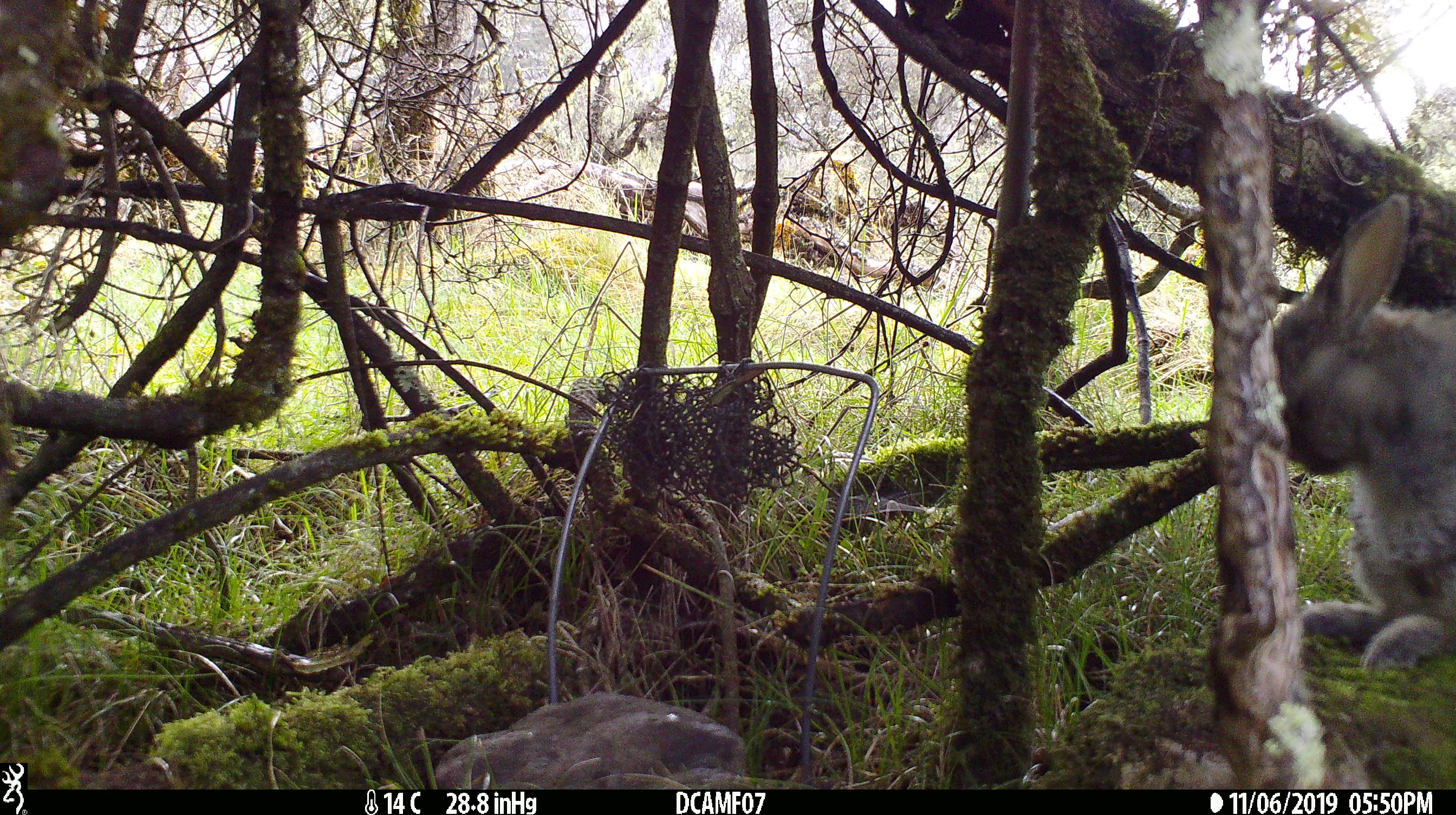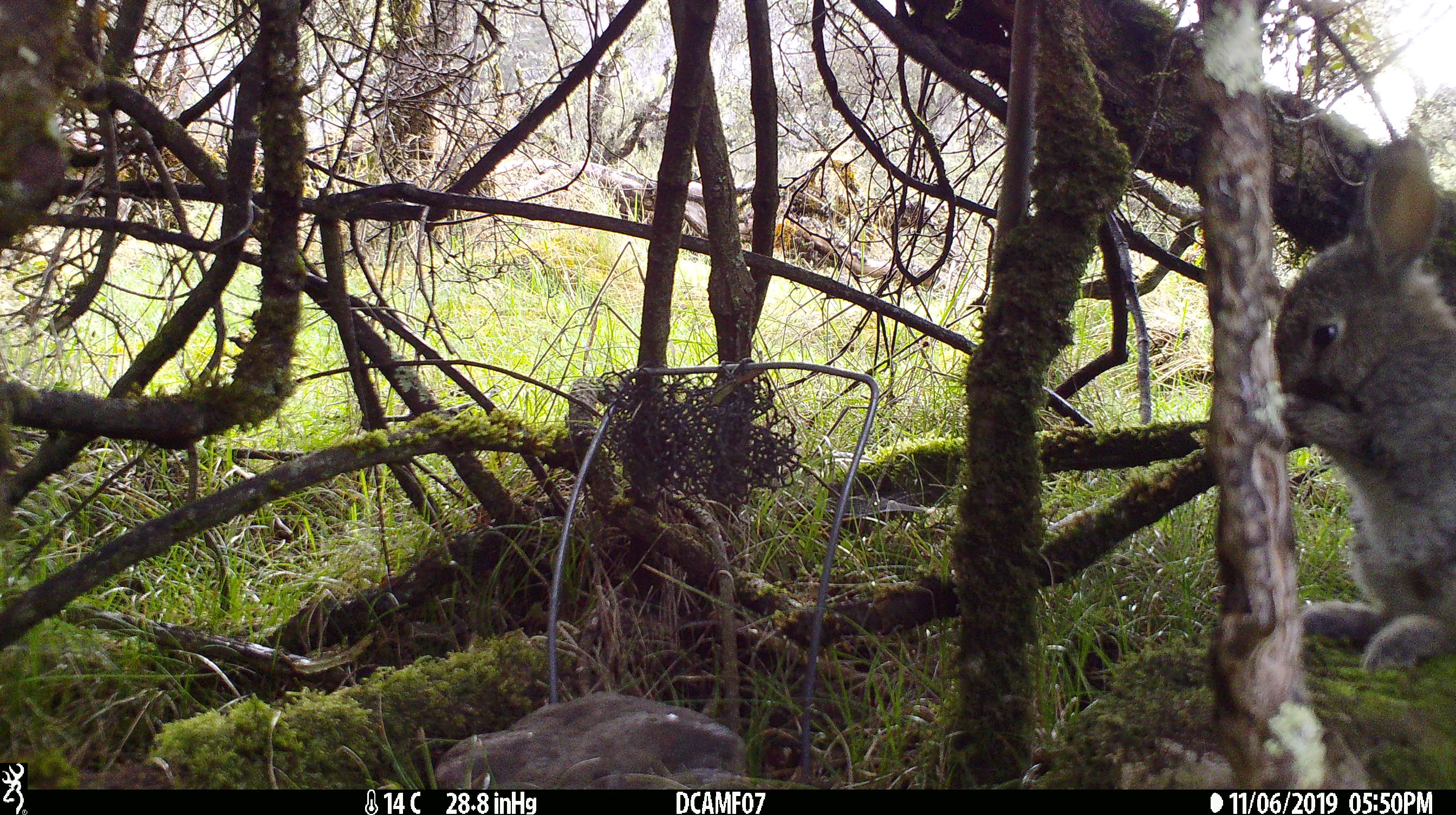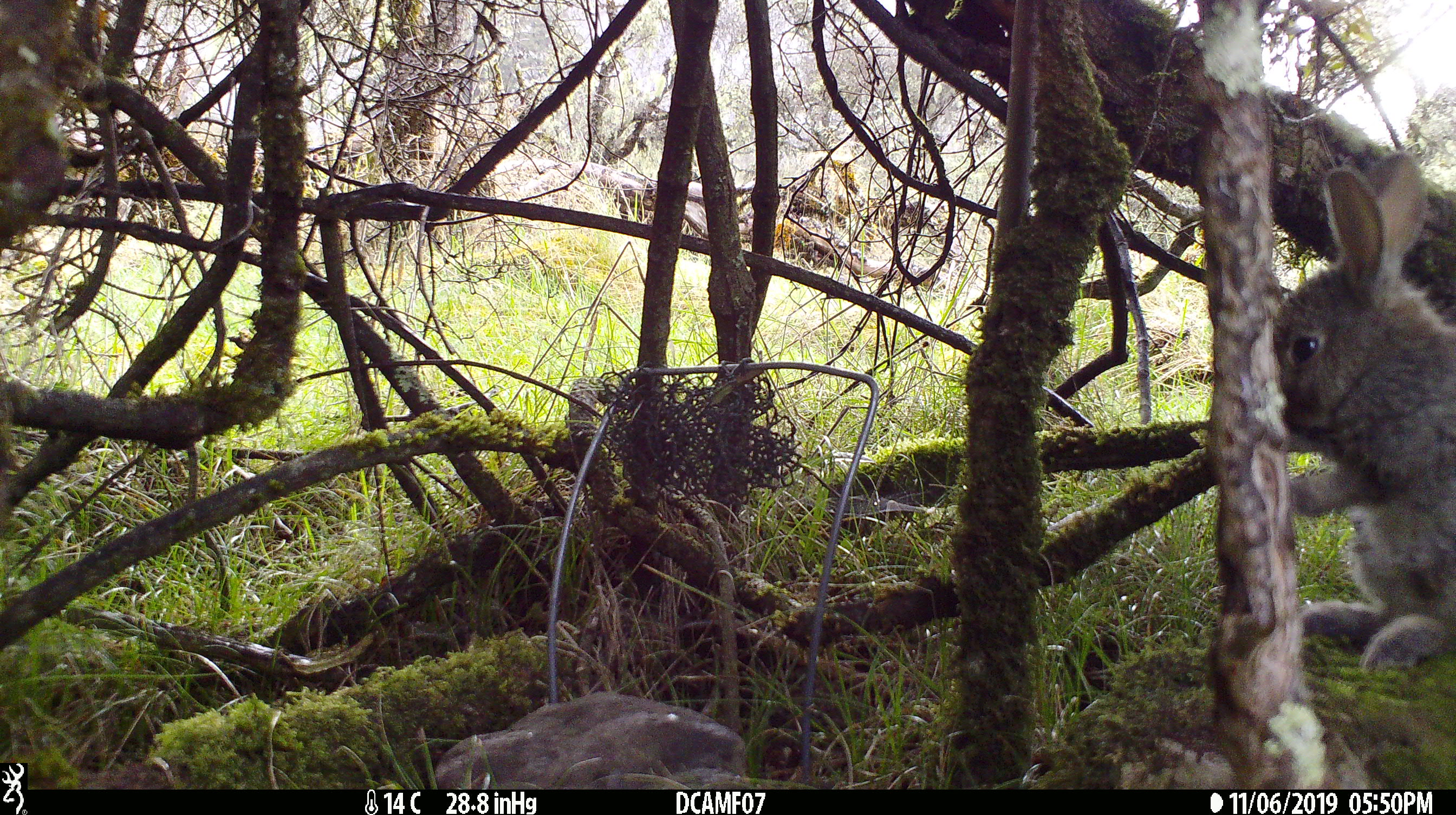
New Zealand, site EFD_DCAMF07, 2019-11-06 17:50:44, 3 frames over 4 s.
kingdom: Animalia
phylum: Chordata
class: Mammalia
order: Lagomorpha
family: Leporidae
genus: Oryctolagus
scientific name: Oryctolagus cuniculus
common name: european rabbit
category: rabbit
Rabbit (european rabbit) (Oryctolagus cuniculus).